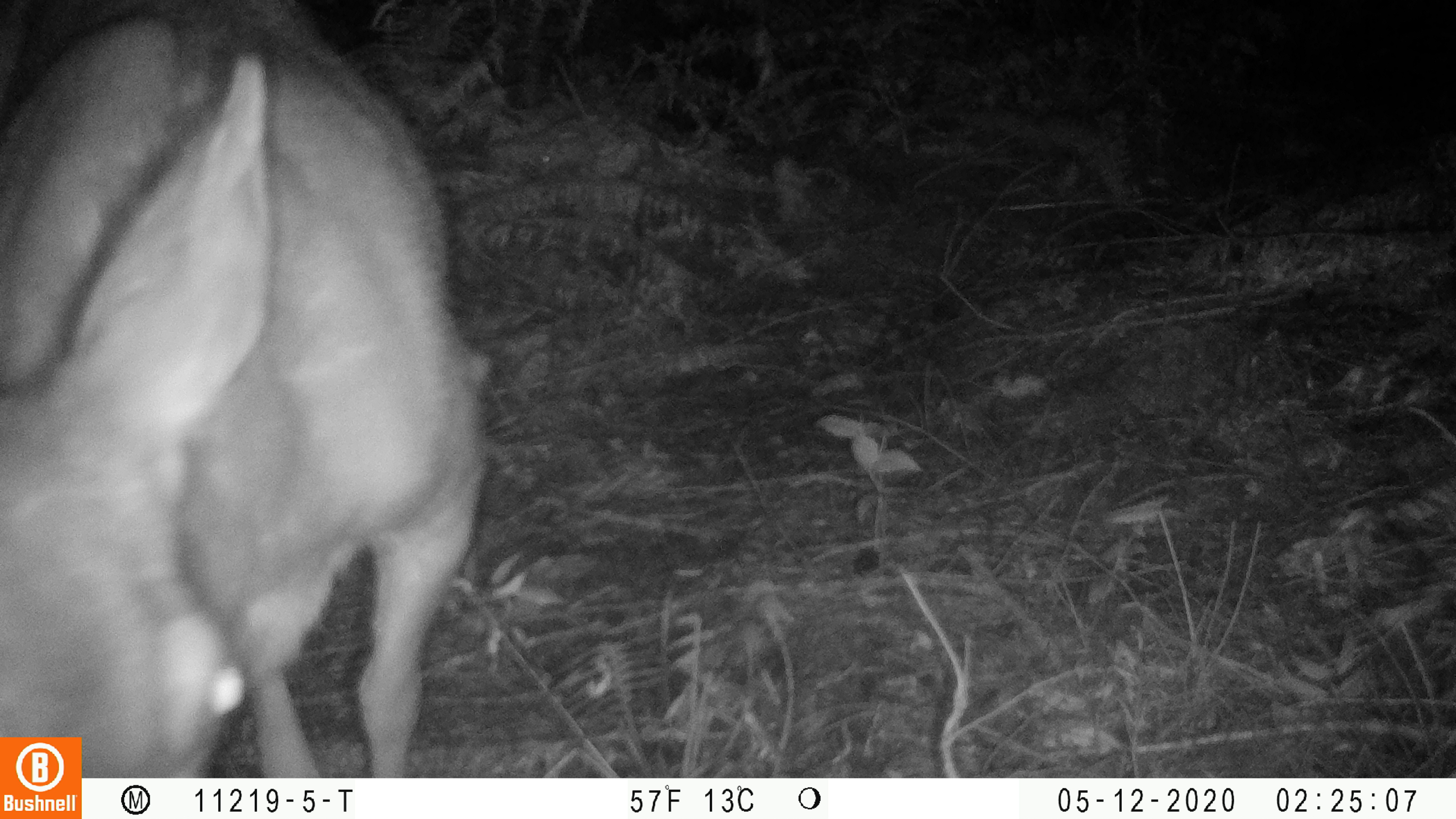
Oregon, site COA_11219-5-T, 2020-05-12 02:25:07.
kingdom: Animalia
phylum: Chordata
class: Mammalia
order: Artiodactyla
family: Cervidae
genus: Odocoileus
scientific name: Odocoileus hemionus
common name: black-tailed deer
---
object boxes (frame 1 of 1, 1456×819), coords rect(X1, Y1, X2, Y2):
black-tailed deer: rect(6, 0, 493, 732)